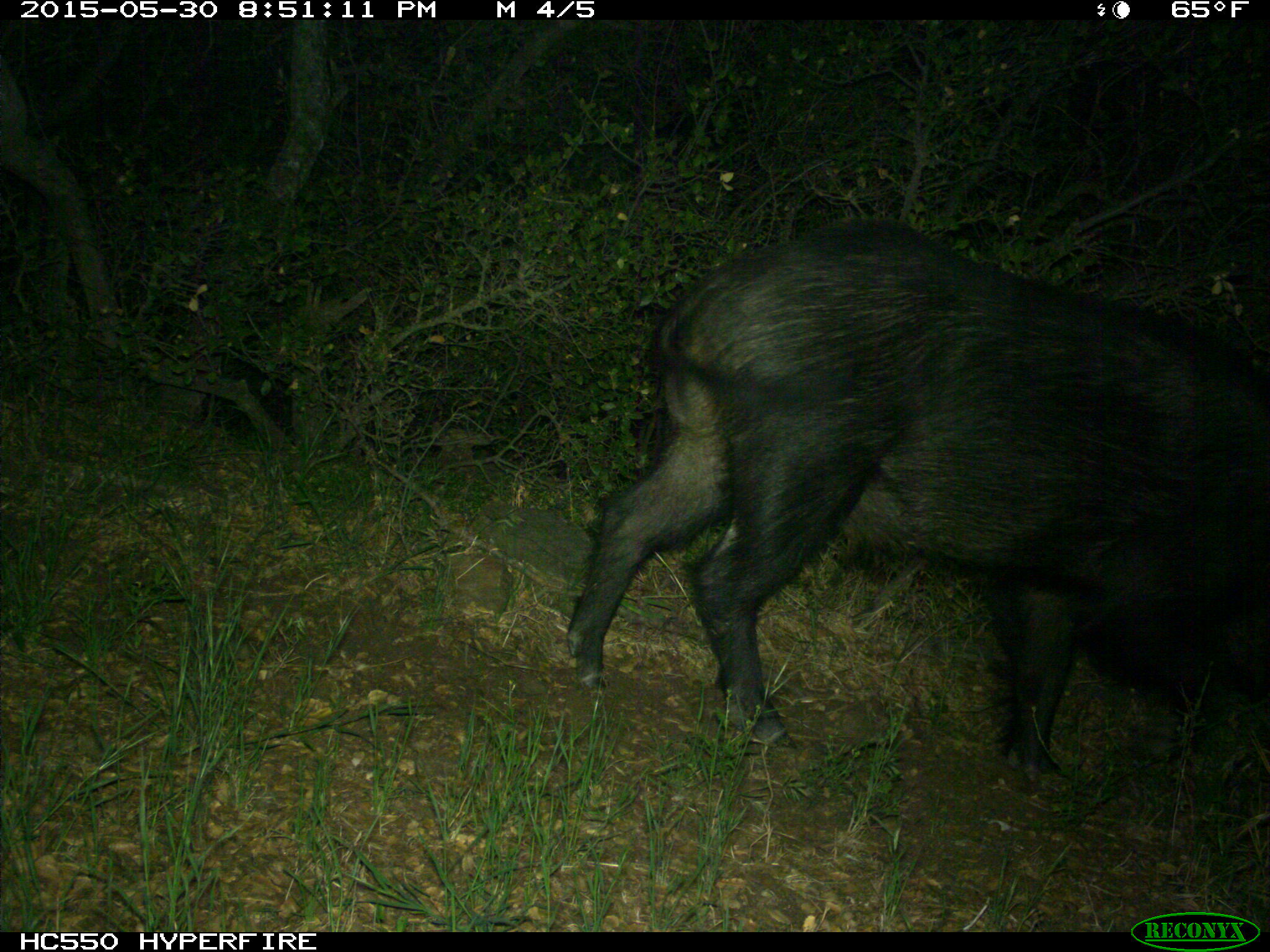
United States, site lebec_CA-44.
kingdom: Animalia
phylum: Chordata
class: Mammalia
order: Artiodactyla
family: Suidae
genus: Sus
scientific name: Sus scrofa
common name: wild boar